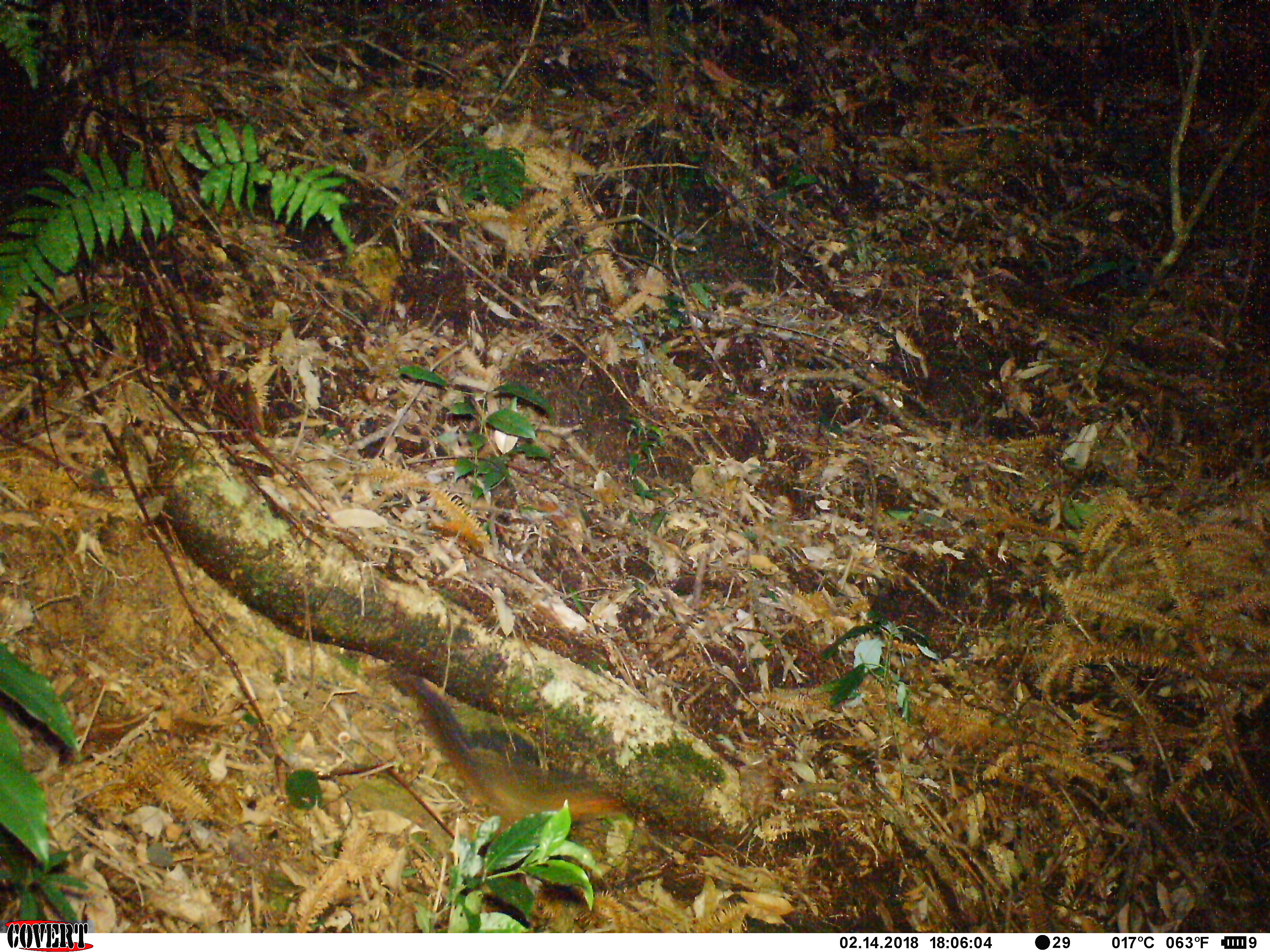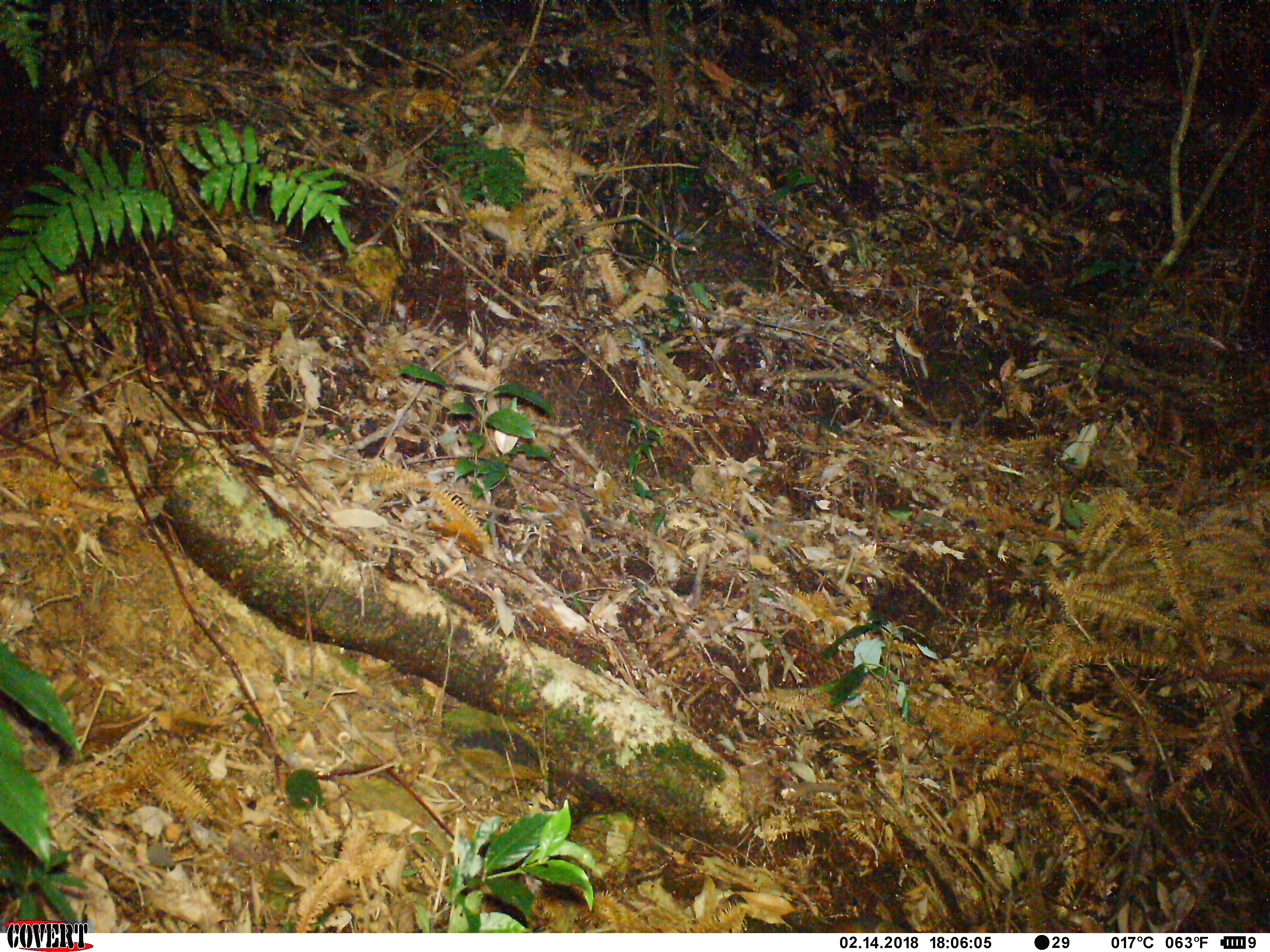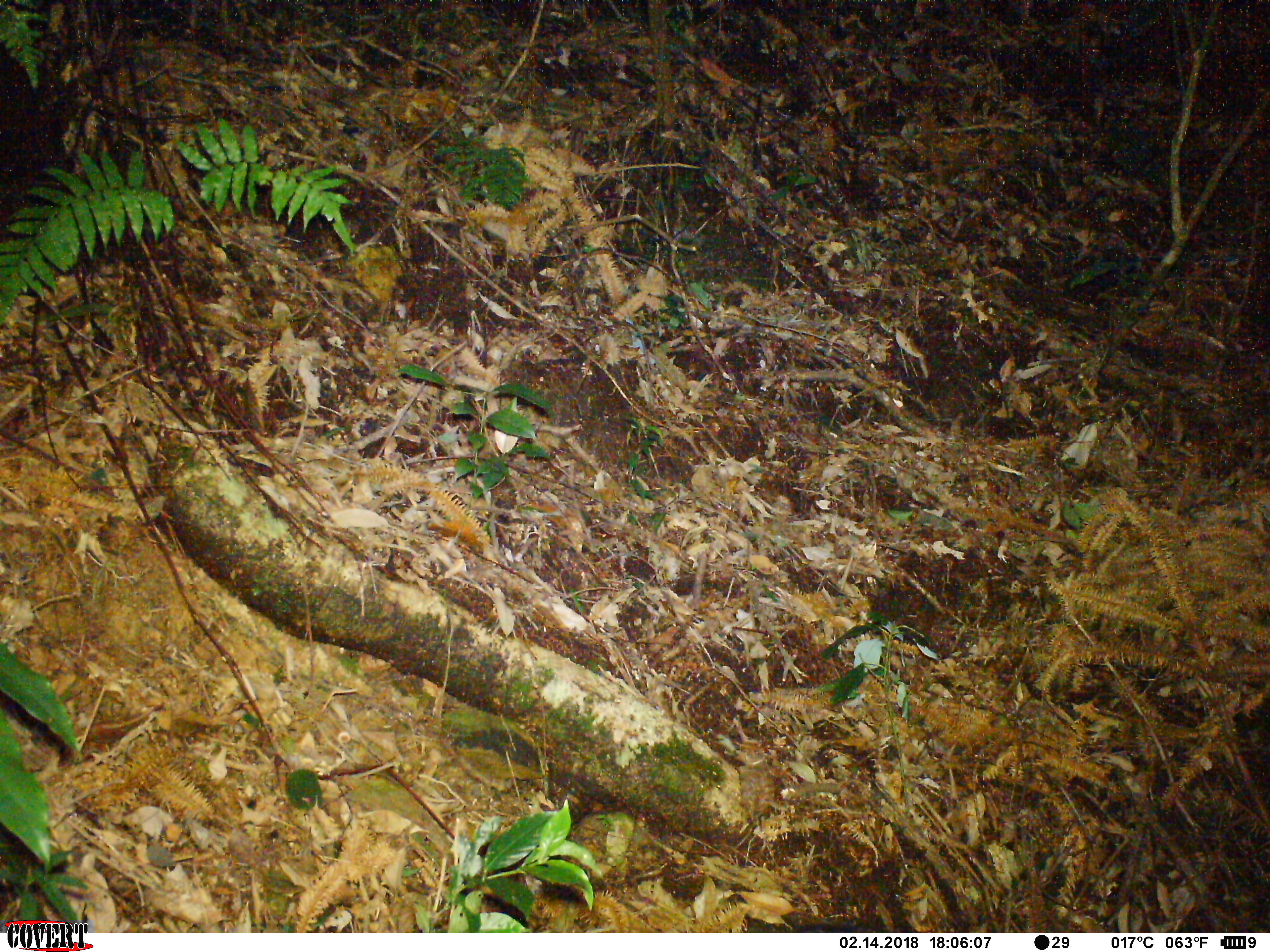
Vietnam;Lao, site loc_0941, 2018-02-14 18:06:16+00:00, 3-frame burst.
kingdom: Animalia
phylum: Chordata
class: Mammalia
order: Rodentia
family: Sciuridae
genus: Dremomys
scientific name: Dremomys rufigenis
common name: red-cheeked squirrel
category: red cheeked squirrel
Red cheeked squirrel (red-cheeked squirrel) (Dremomys rufigenis). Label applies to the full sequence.